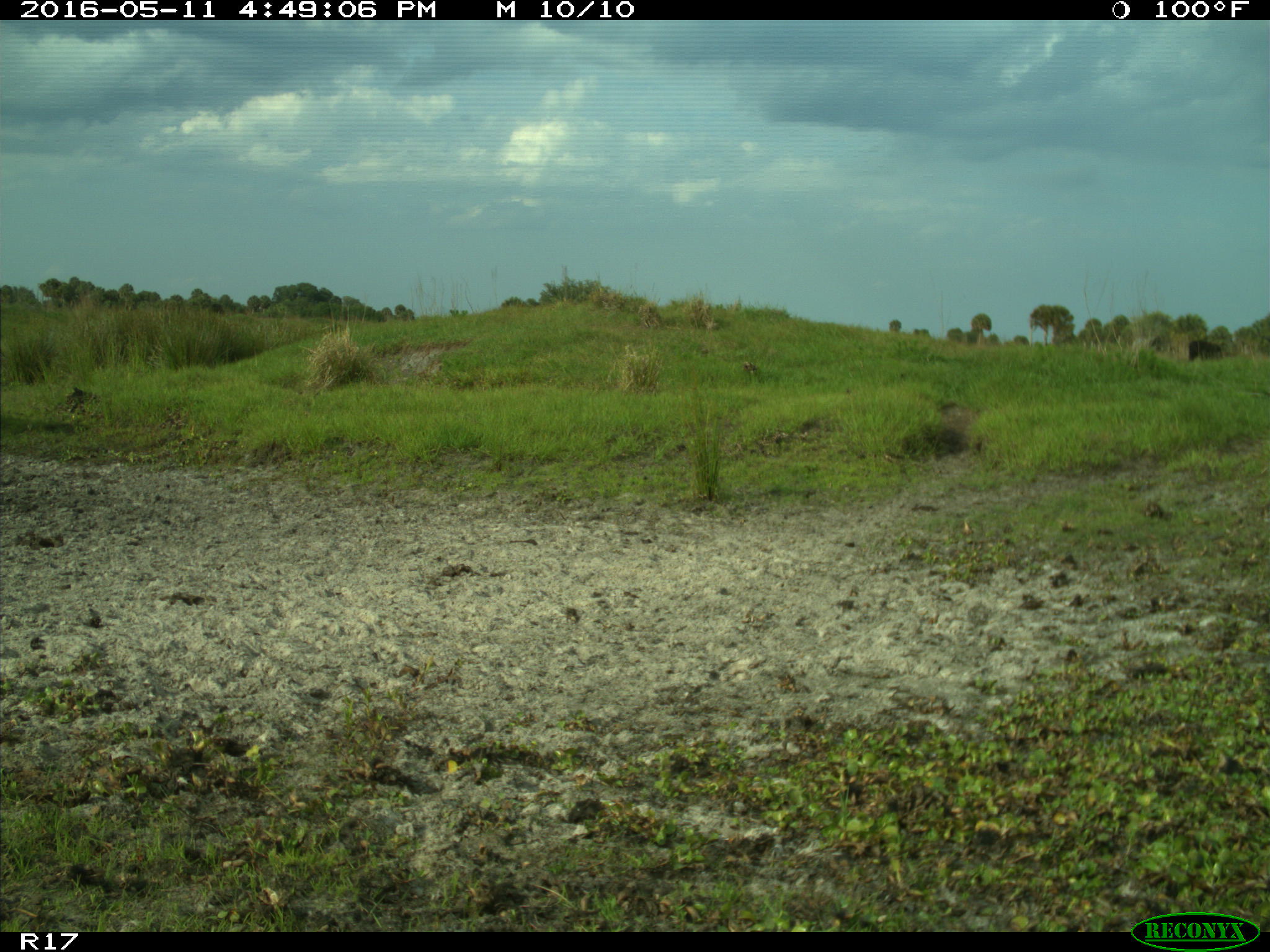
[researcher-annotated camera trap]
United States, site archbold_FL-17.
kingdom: Animalia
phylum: Chordata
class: Mammalia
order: Artiodactyla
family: Bovidae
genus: Bos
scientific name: Bos taurus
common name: domestic cow